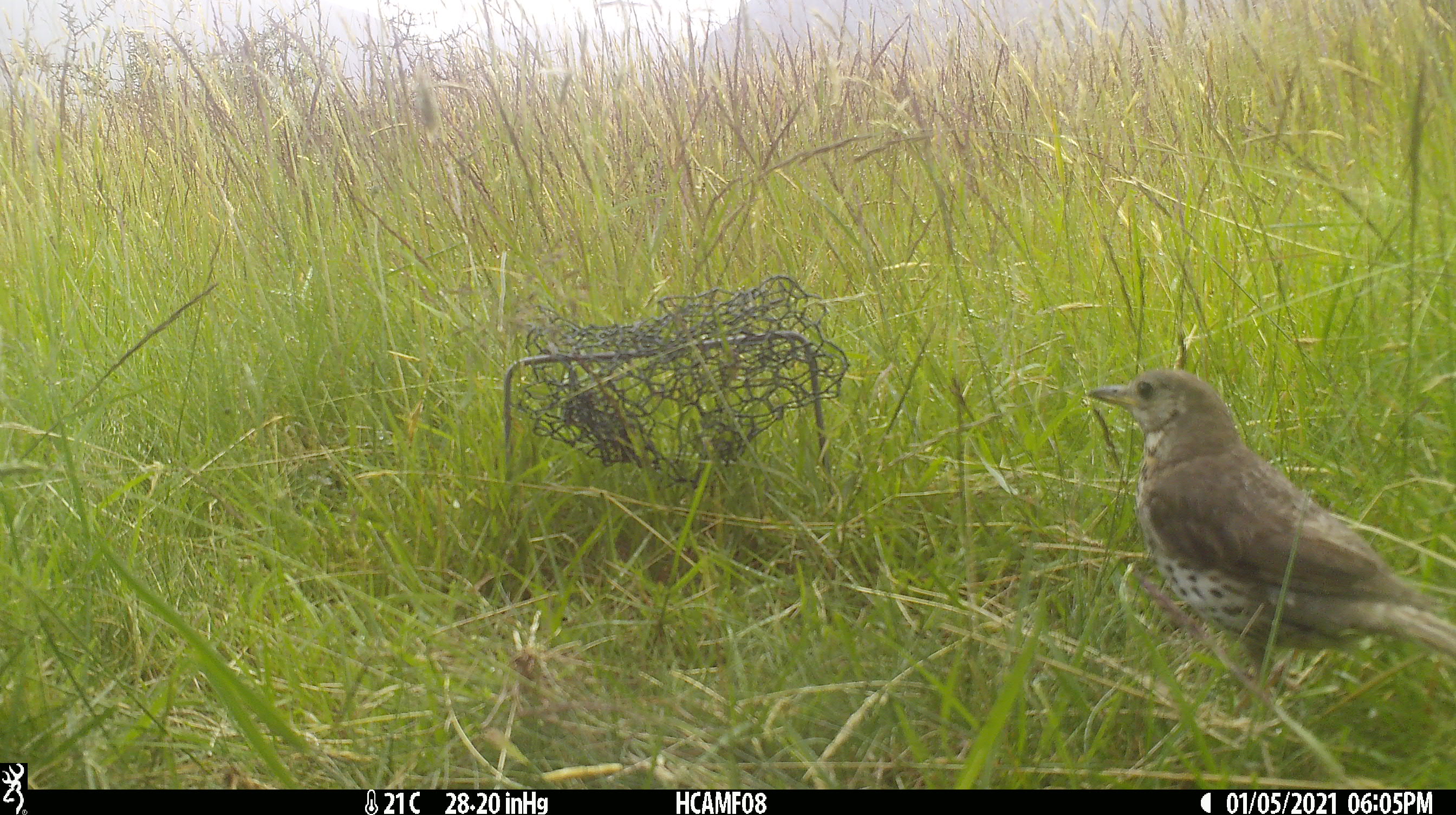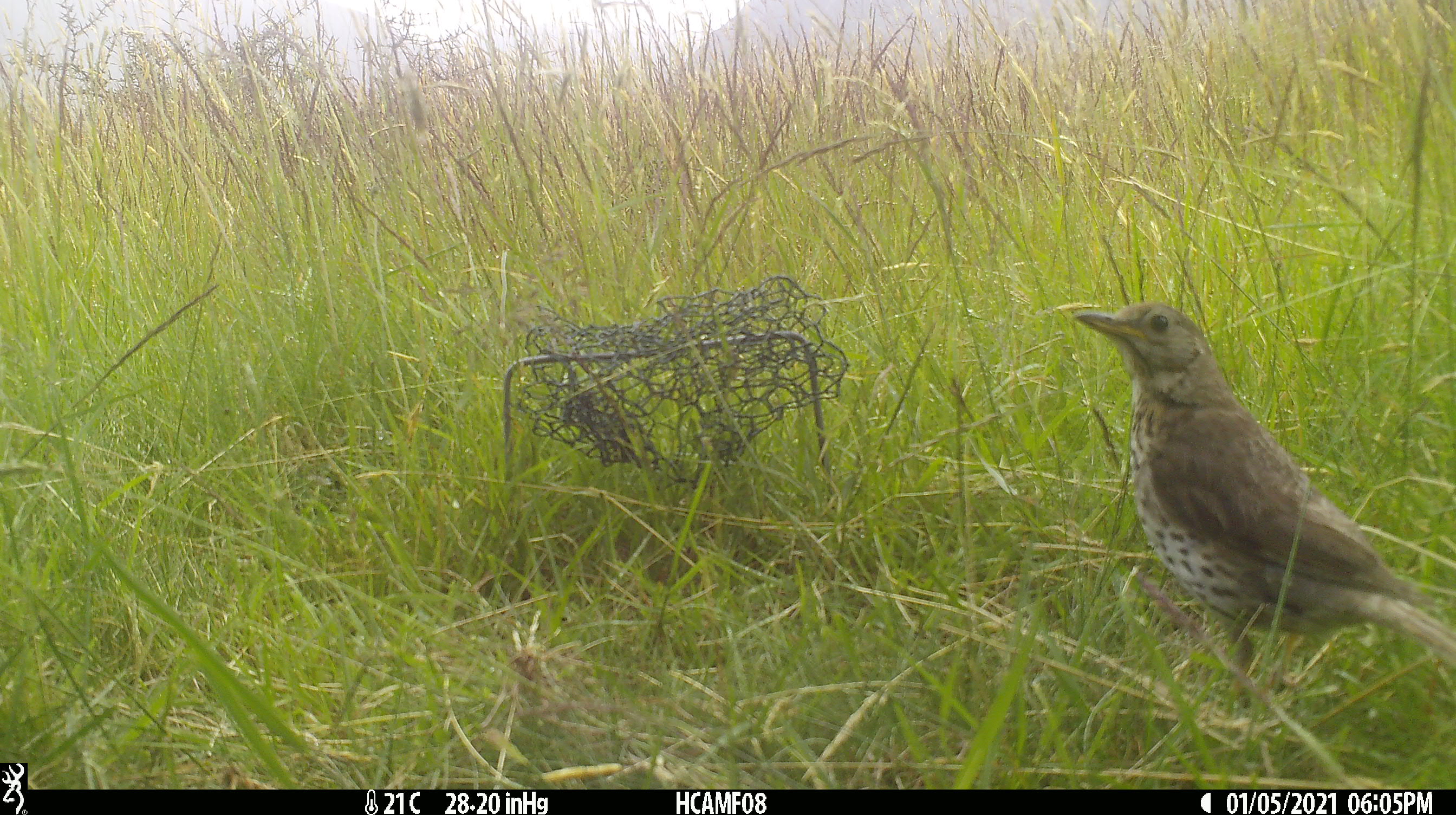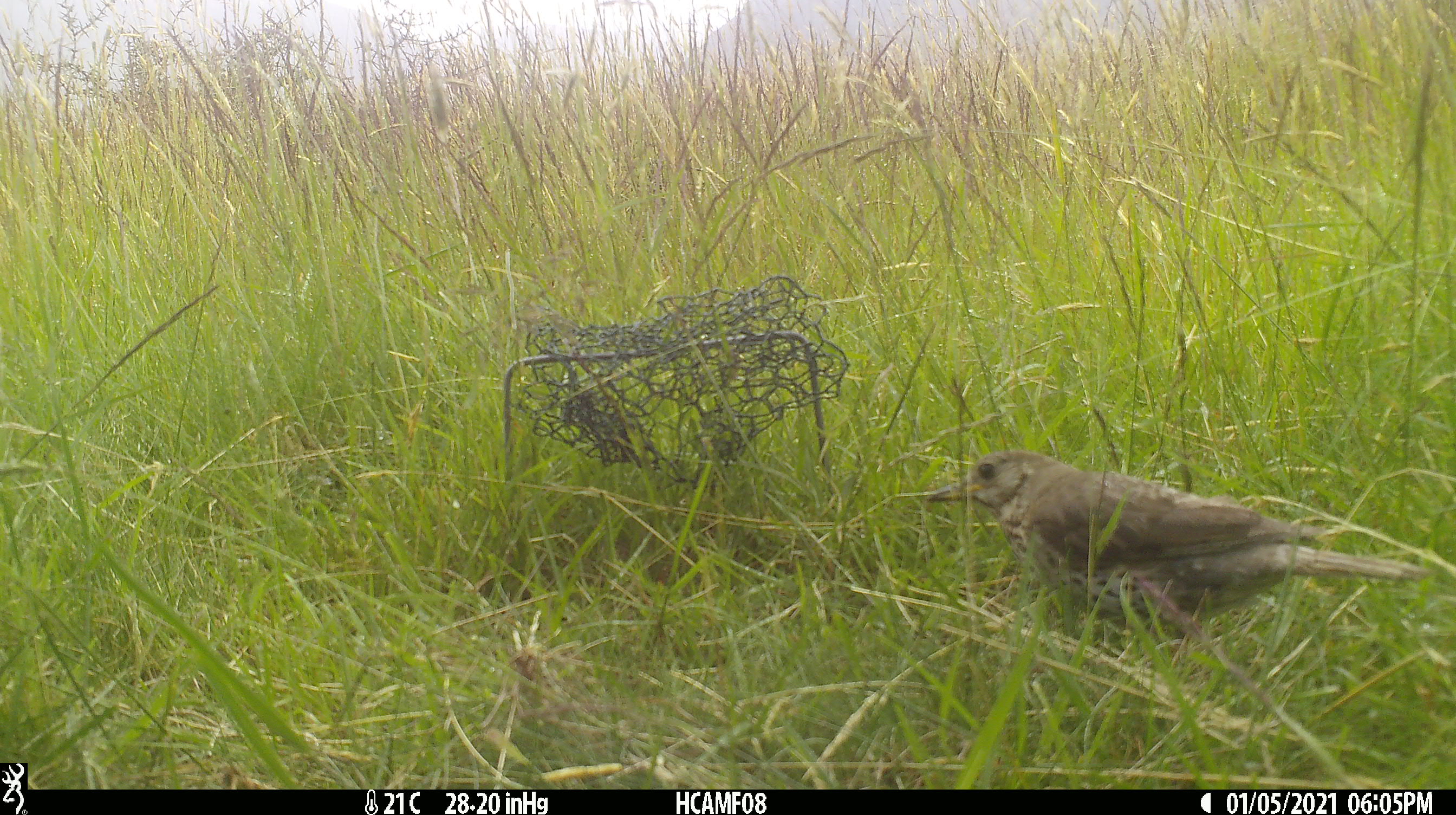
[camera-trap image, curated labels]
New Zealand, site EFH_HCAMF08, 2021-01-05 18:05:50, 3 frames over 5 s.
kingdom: Animalia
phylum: Chordata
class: Aves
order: Passeriformes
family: Turdidae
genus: Turdus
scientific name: Turdus philomelos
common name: song thrush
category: thrush